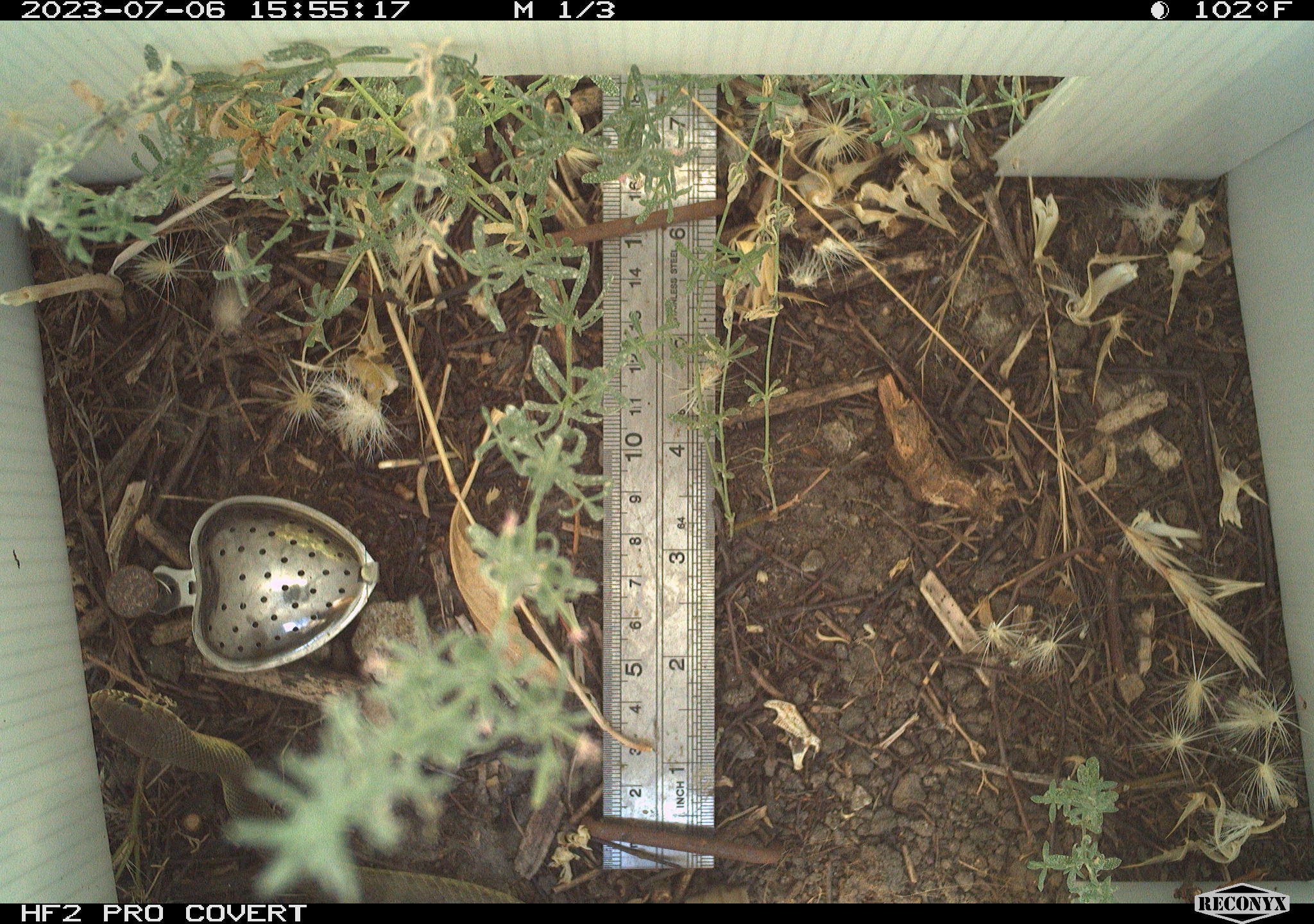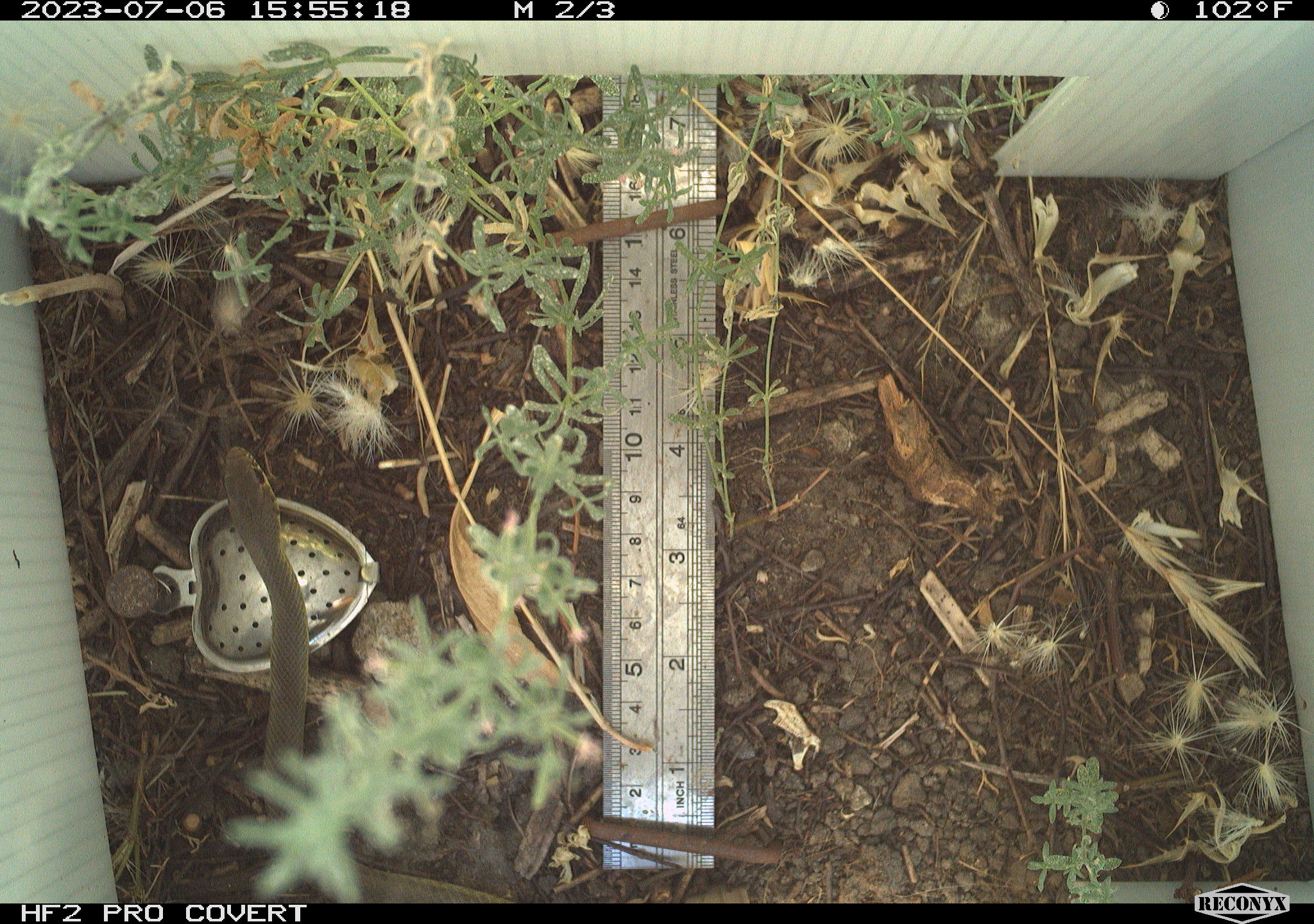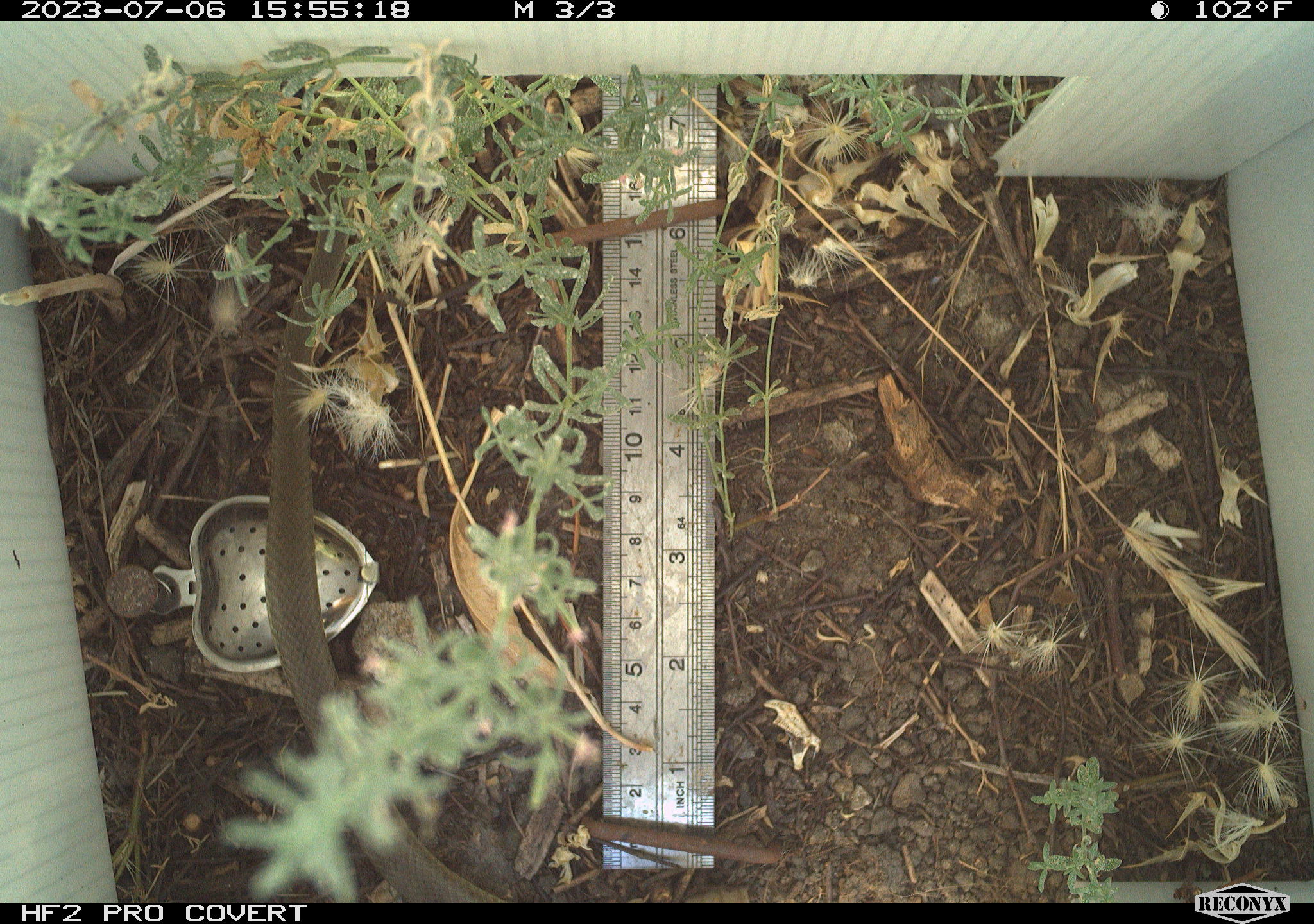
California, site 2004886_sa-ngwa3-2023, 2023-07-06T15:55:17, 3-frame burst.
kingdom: Animalia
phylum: Chordata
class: Reptilia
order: Squamata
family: Colubridae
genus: Coluber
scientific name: Coluber constrictor mormon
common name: western yellow-bellied racer